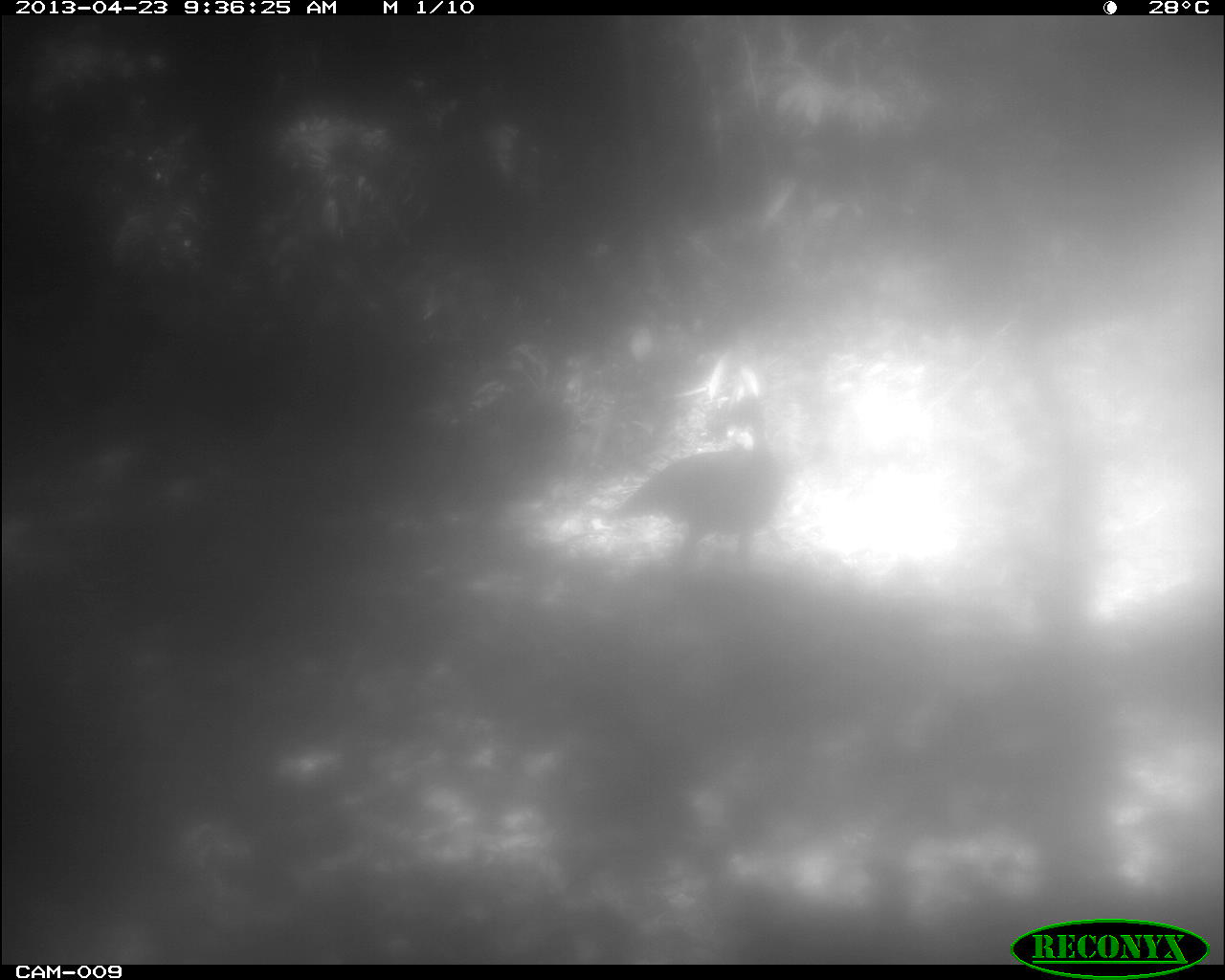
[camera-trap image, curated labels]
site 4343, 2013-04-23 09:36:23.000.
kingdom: Animalia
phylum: Chordata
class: Aves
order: Galliformes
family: Phasianidae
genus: Meleagris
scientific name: Meleagris ocellata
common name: ocellated turkey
Meleagris ocellata (ocellated turkey), count 1.